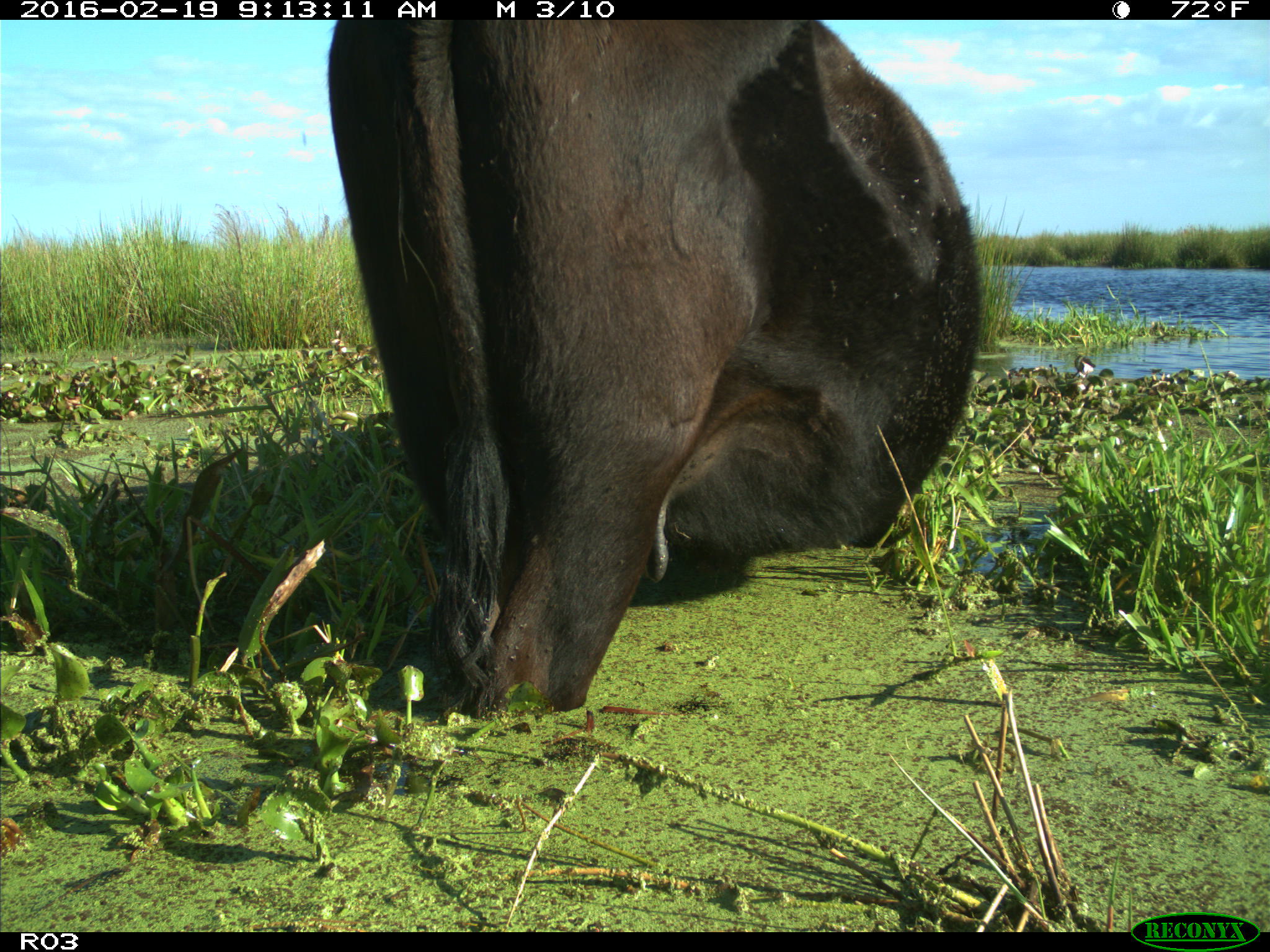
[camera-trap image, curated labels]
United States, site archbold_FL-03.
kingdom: Animalia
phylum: Chordata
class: Mammalia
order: Artiodactyla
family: Bovidae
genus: Bos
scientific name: Bos taurus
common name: domestic cow